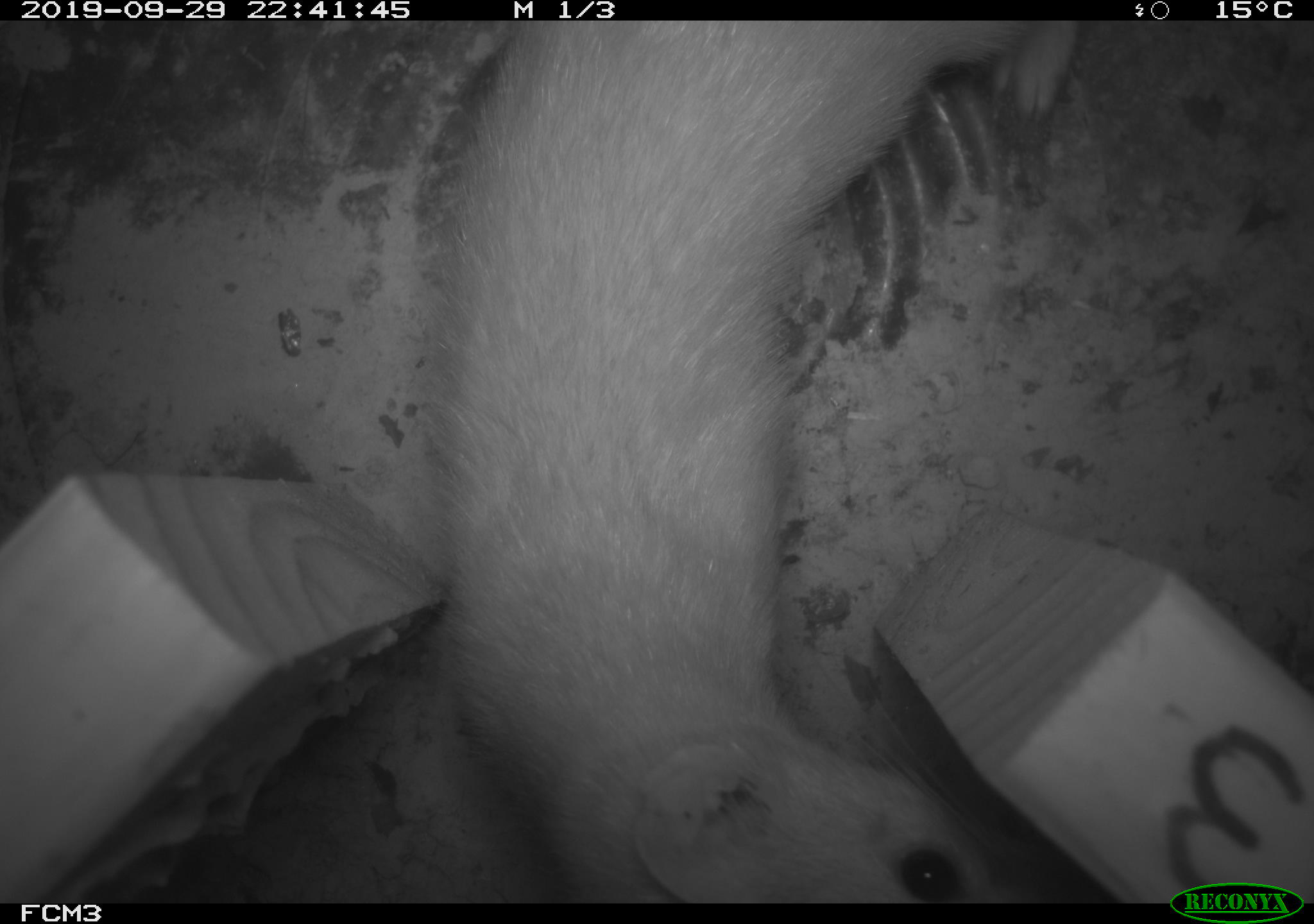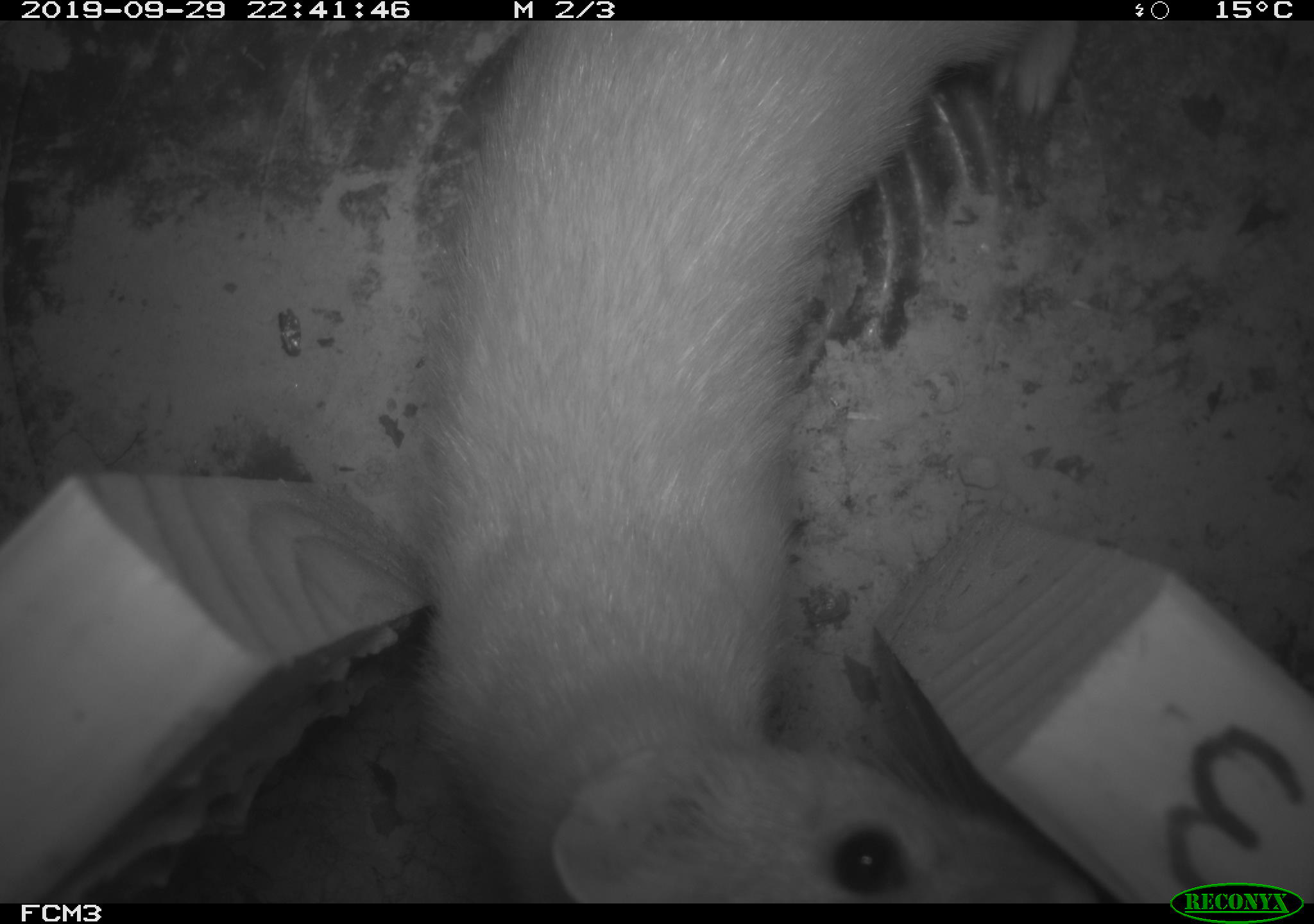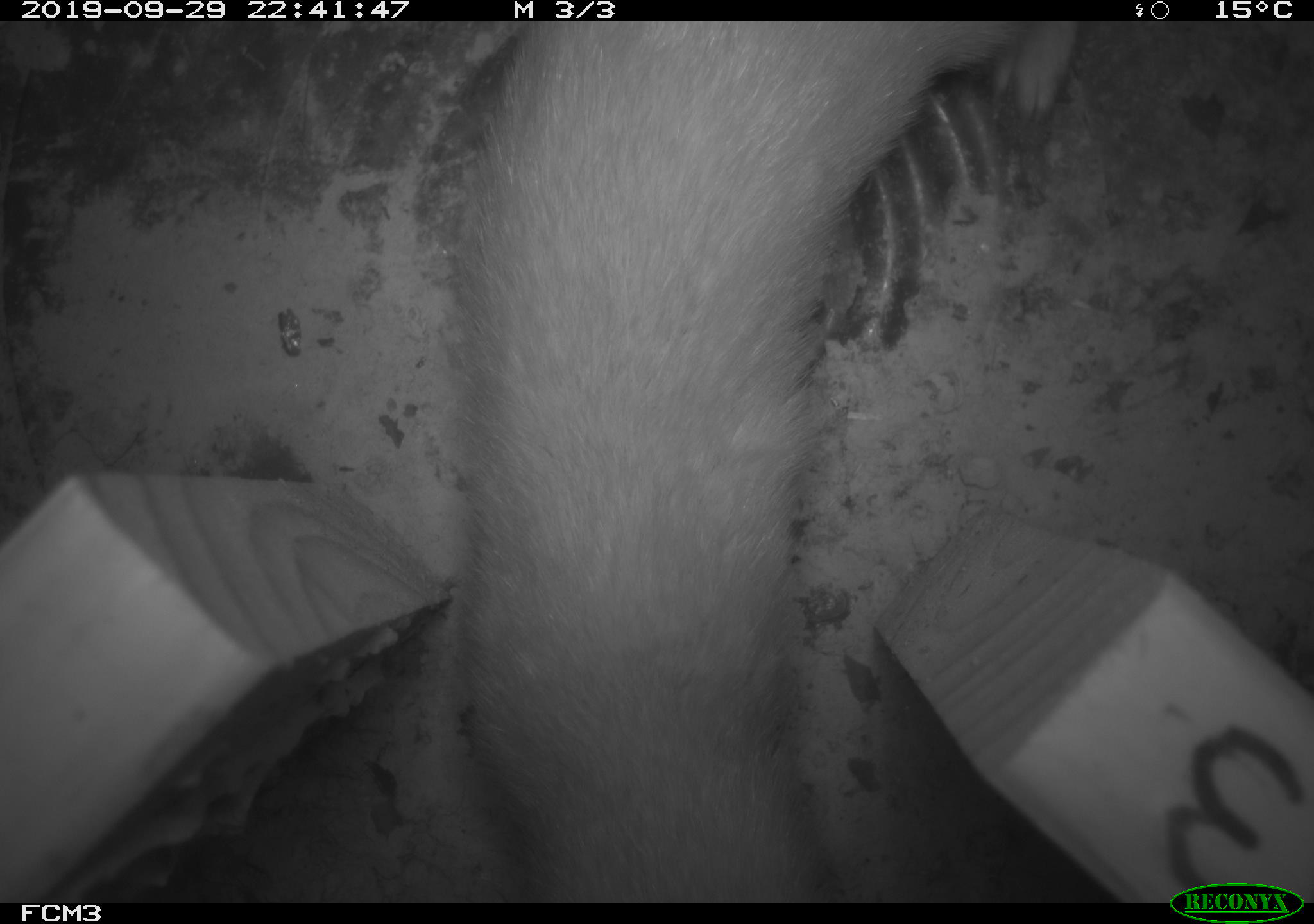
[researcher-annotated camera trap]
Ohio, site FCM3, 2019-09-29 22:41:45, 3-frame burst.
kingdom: Animalia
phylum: Chordata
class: Mammalia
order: Carnivora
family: Mustelidae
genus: Neogale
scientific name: Neogale frenata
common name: long-tailed weasel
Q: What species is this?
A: Long-tailed weasel (Neogale frenata).